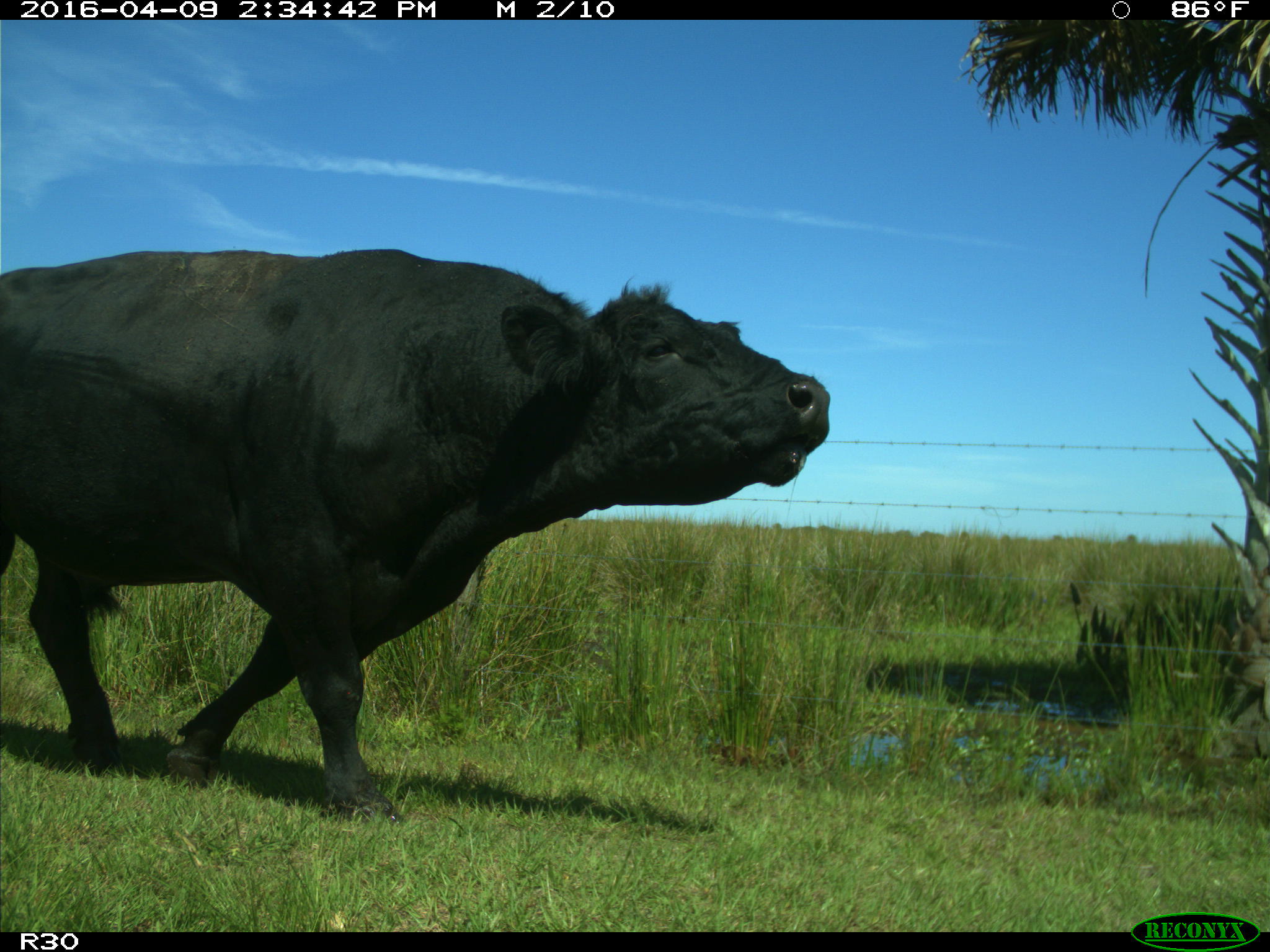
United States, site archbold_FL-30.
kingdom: Animalia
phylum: Chordata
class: Mammalia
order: Artiodactyla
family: Bovidae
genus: Bos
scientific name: Bos taurus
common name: domestic cow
Bos taurus (domestic cow).